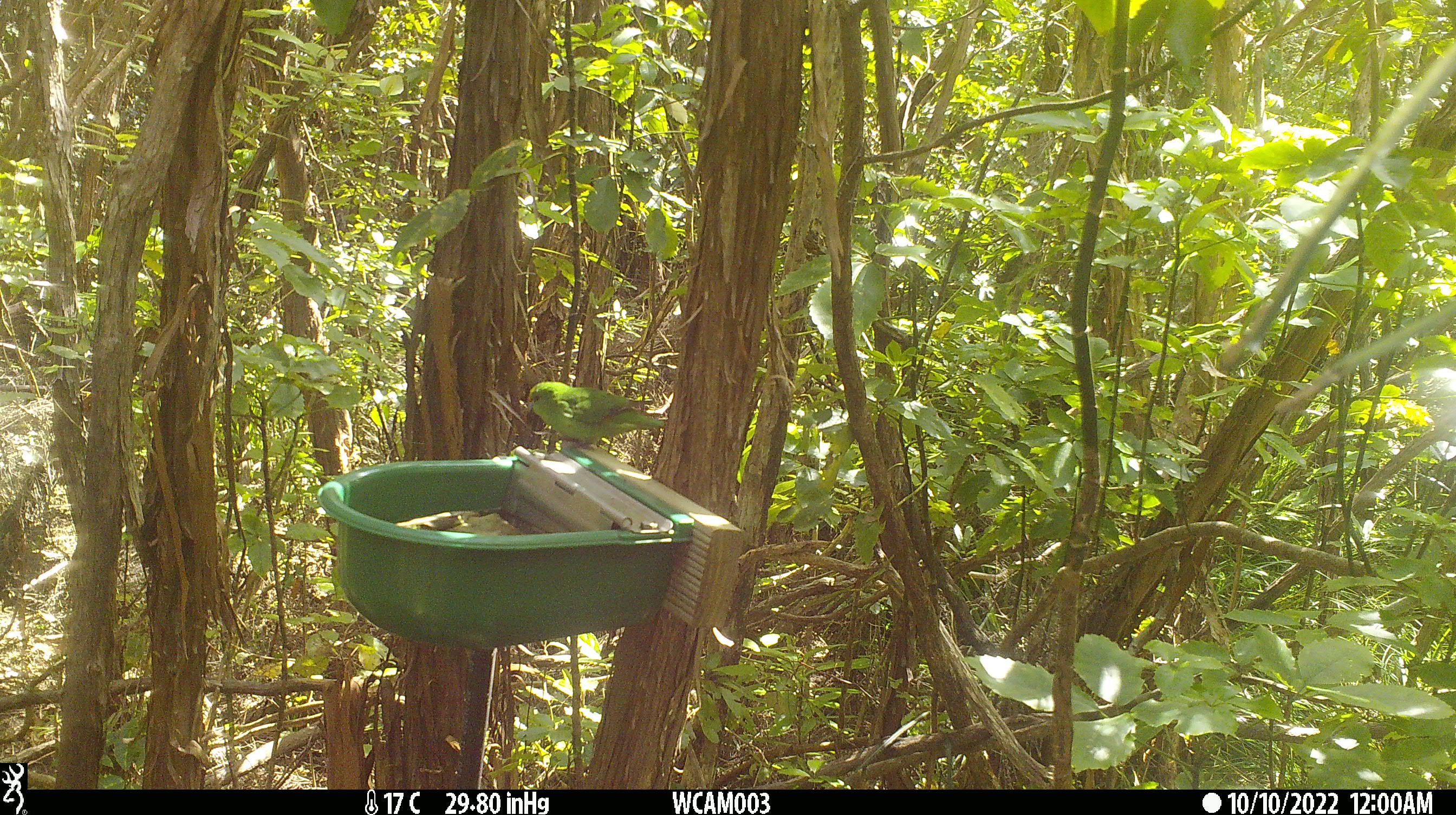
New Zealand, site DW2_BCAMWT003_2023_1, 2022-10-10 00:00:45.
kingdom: Animalia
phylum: Chordata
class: Aves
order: Psittaciformes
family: Psittaculidae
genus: Cyanoramphus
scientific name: Cyanoramphus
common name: parakeet